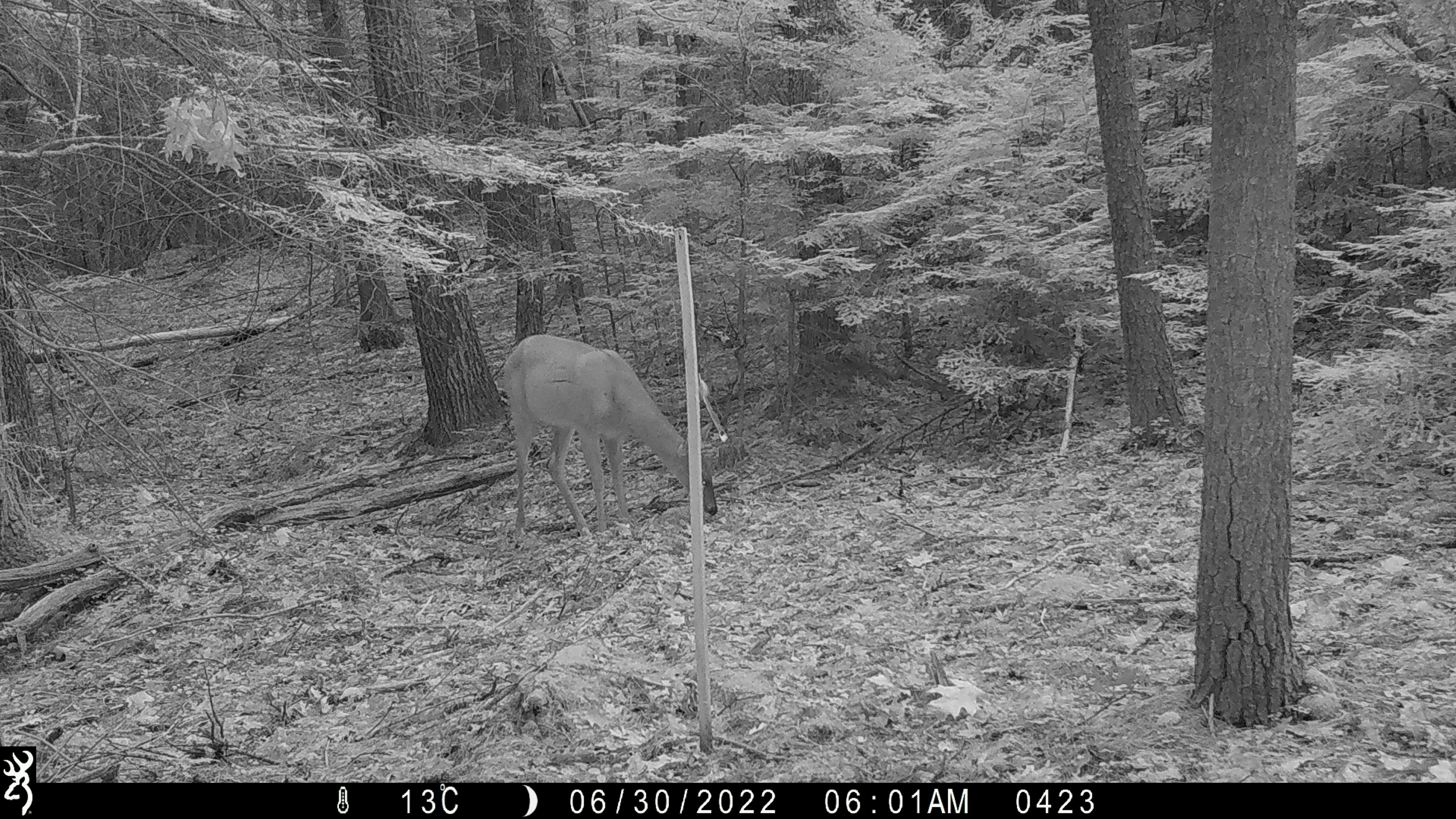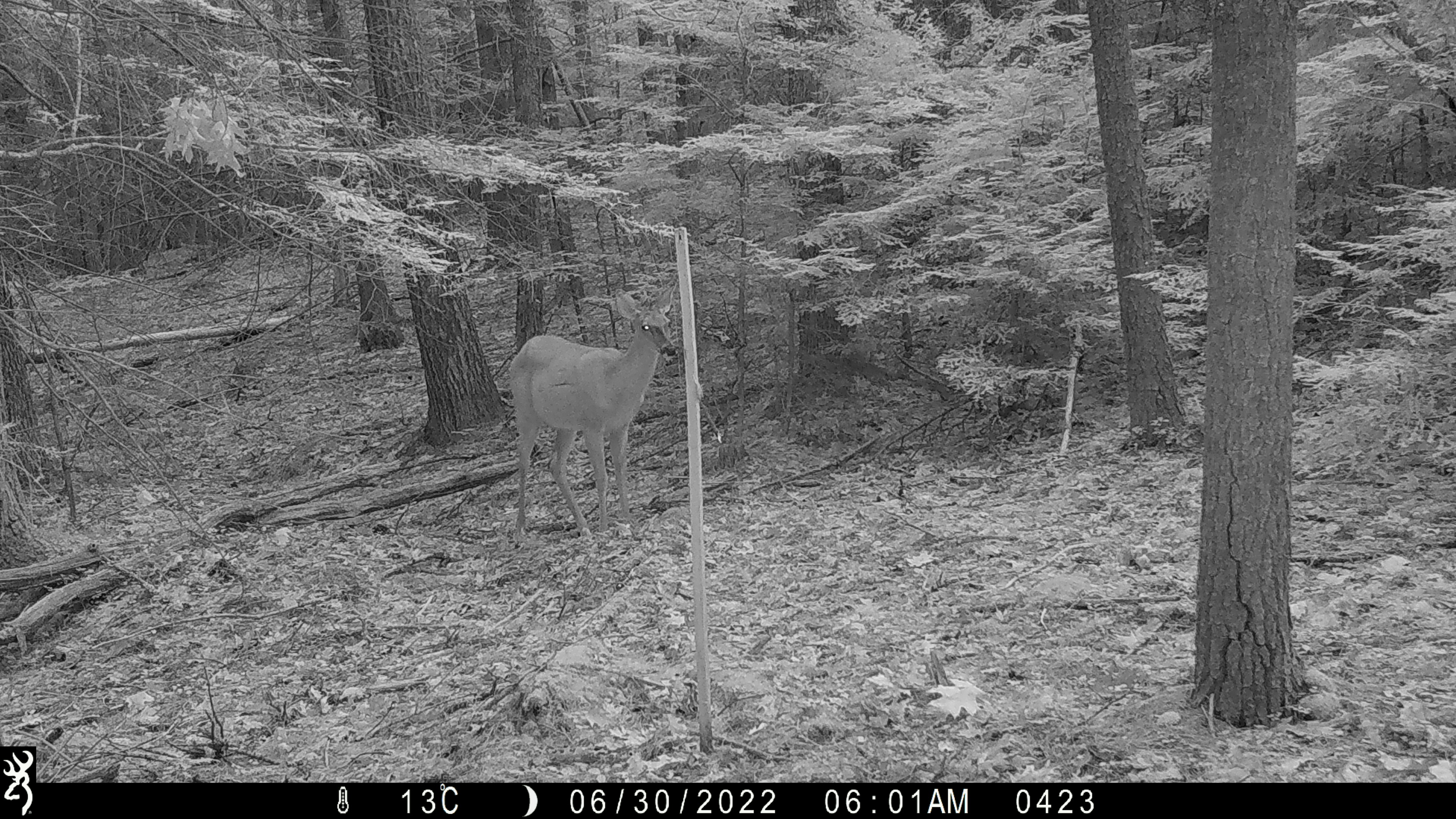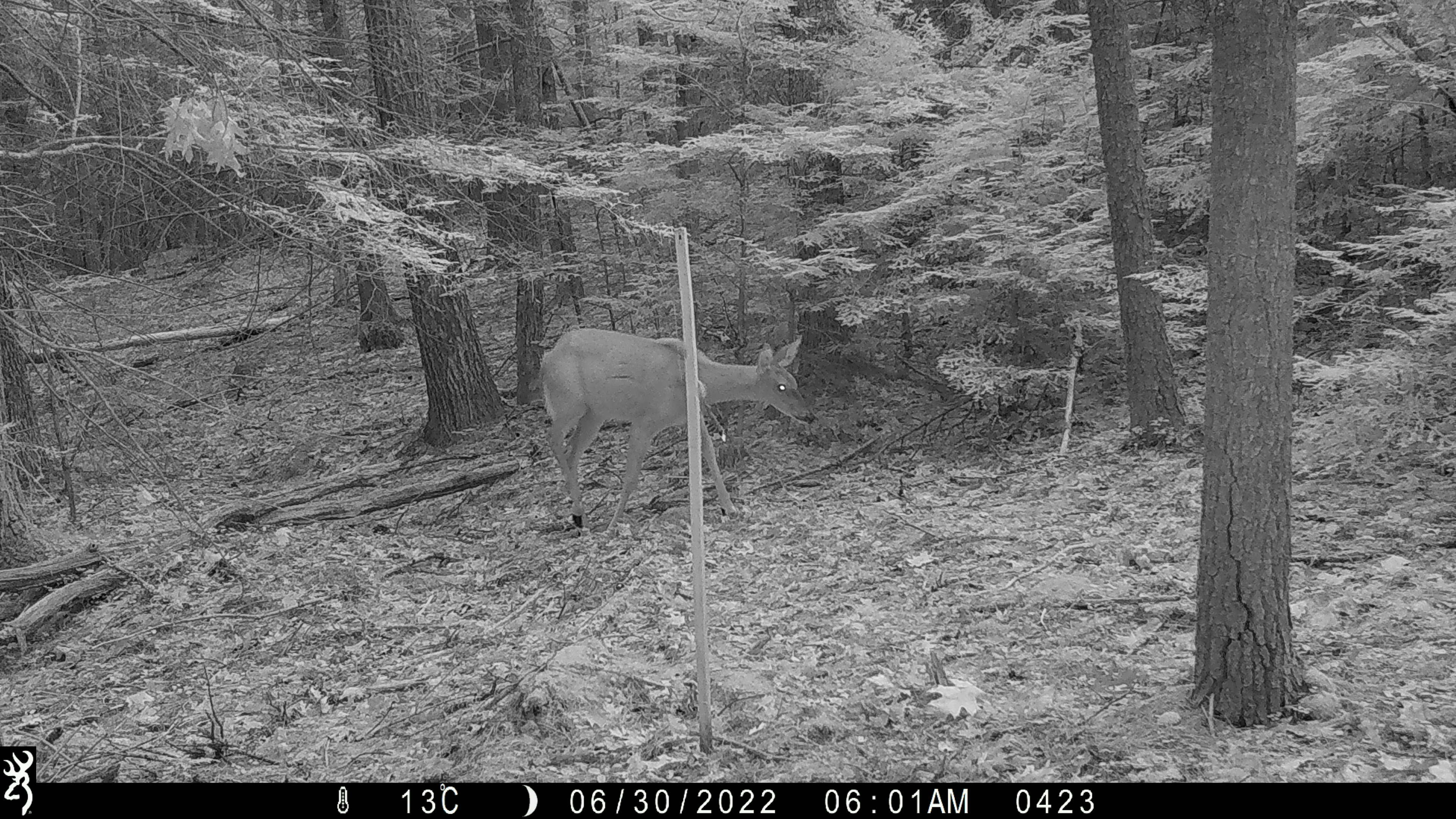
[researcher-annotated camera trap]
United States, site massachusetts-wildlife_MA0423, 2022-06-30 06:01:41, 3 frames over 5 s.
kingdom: Animalia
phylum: Chordata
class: Mammalia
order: Artiodactyla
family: Cervidae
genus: Odocoileus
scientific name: Odocoileus virginianus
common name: white-tailed deer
White-tailed deer (Odocoileus virginianus).